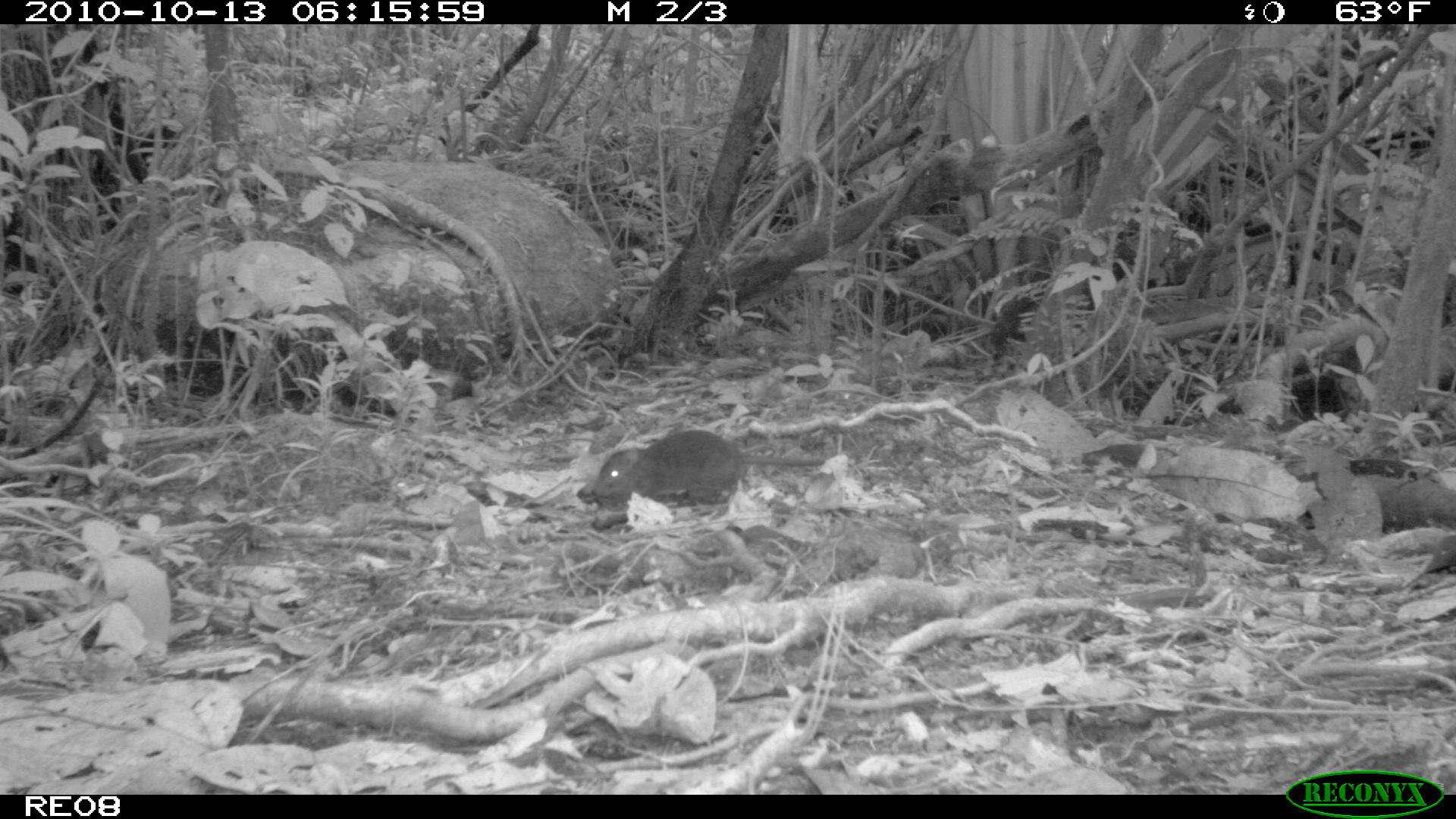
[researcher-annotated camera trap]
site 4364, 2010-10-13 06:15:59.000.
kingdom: Animalia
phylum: Chordata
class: Mammalia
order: Rodentia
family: Muridae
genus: Rattus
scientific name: Rattus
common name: rodent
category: unknown rat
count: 1